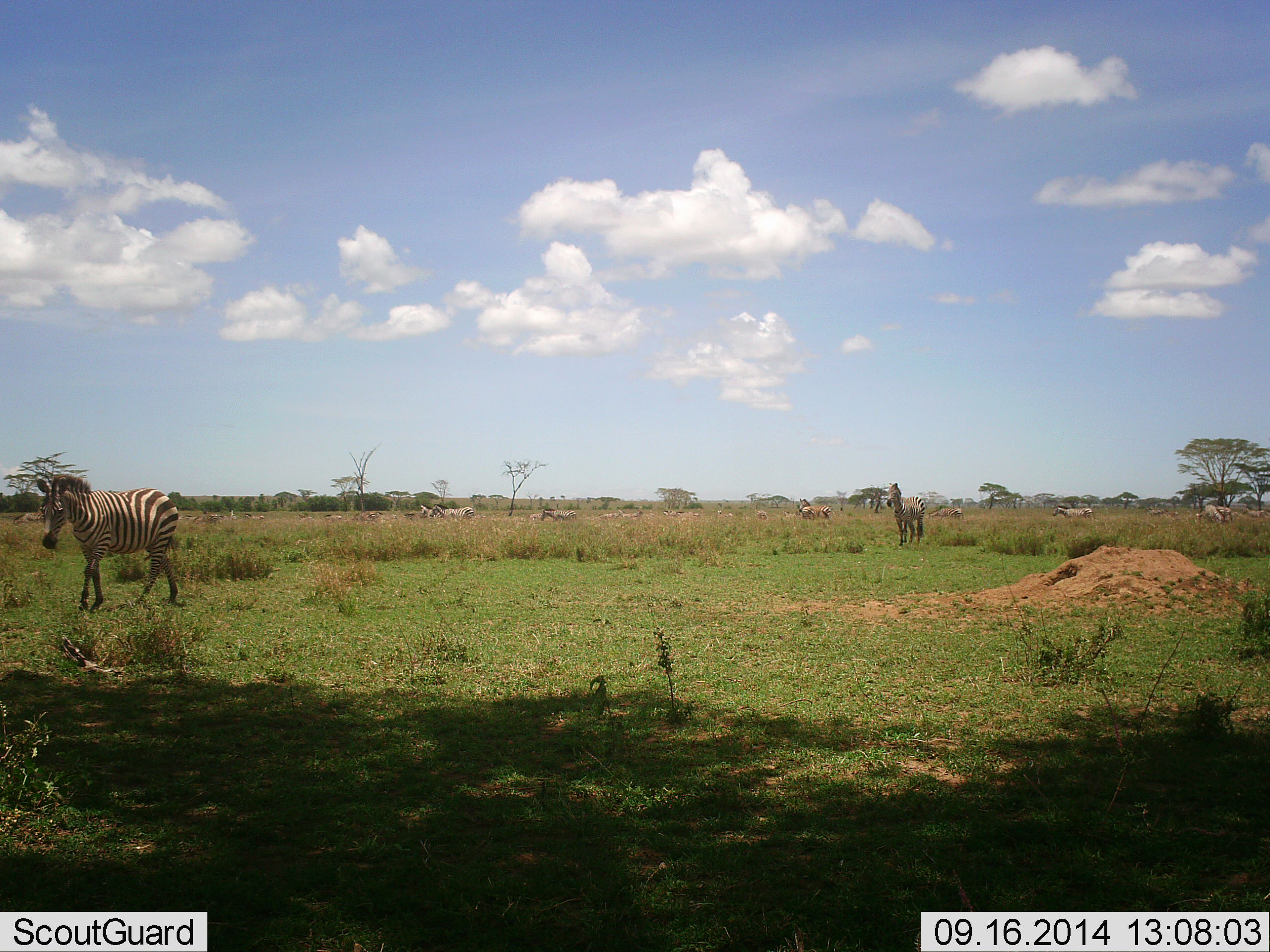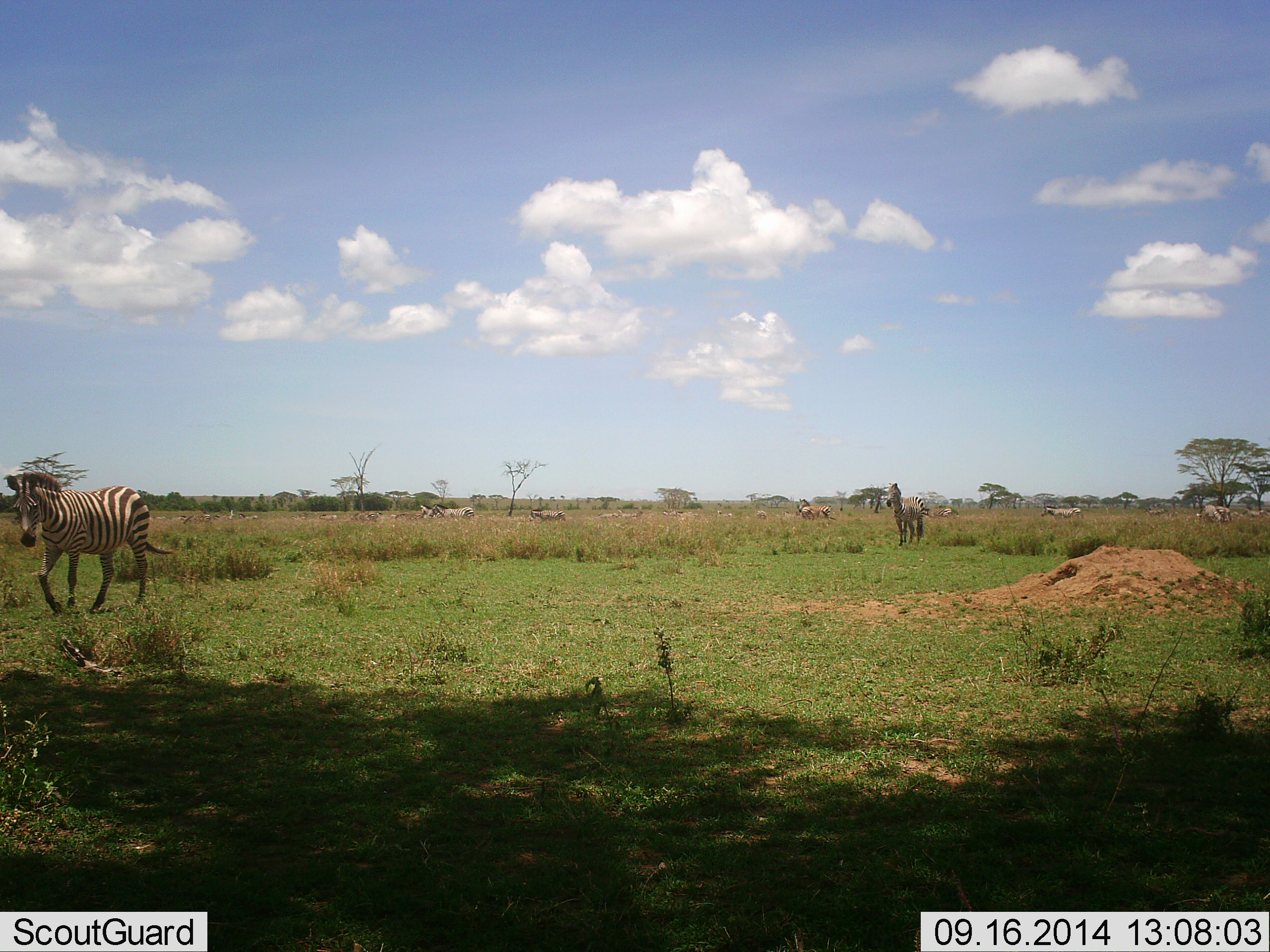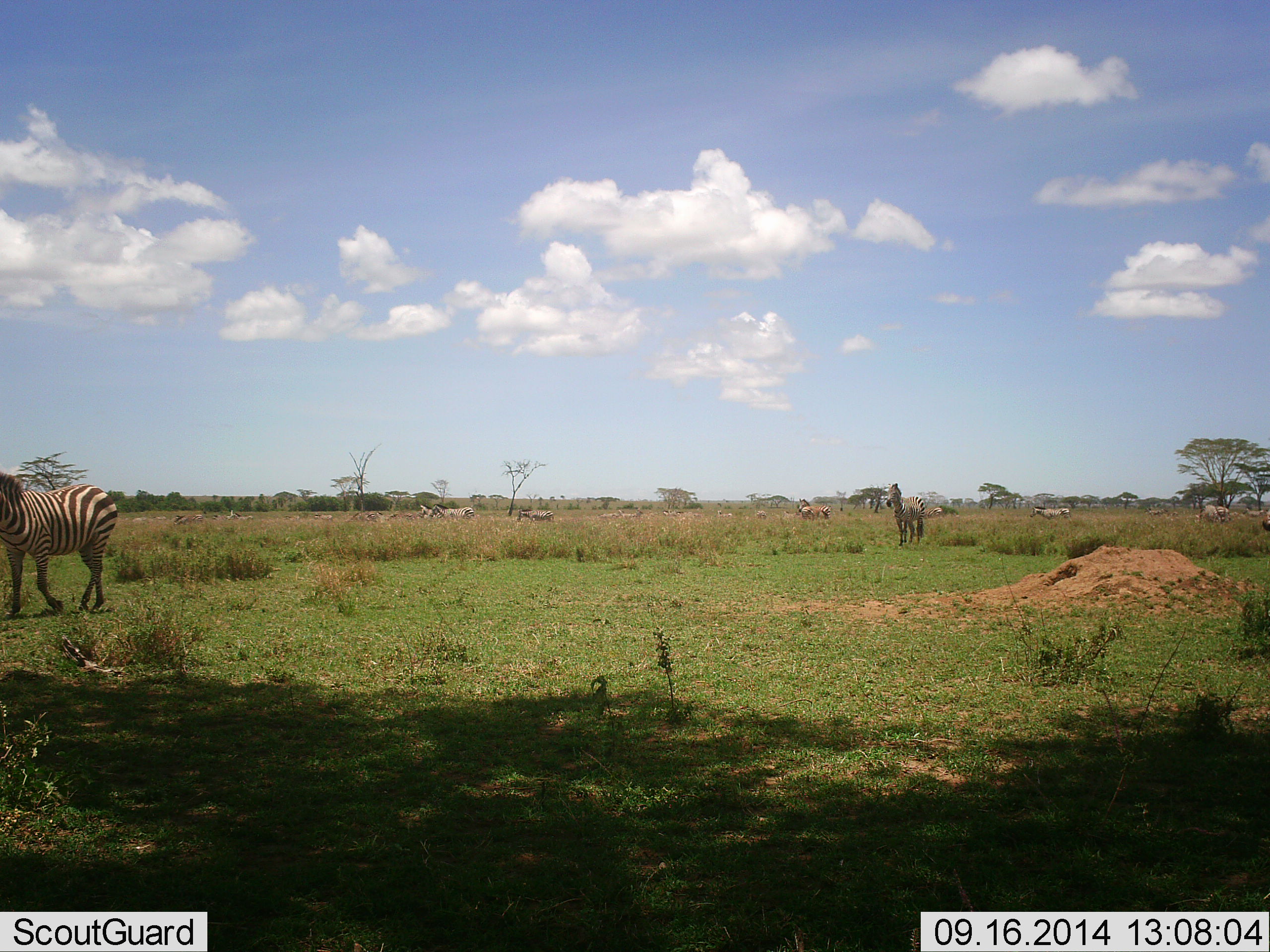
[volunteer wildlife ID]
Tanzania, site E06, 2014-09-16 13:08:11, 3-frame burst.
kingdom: Animalia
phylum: Chordata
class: Mammalia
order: Perissodactyla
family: Equidae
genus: Equus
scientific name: Equus quagga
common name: plains zebra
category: zebra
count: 9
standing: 40%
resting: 0%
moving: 100%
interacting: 0%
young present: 0%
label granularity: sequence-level